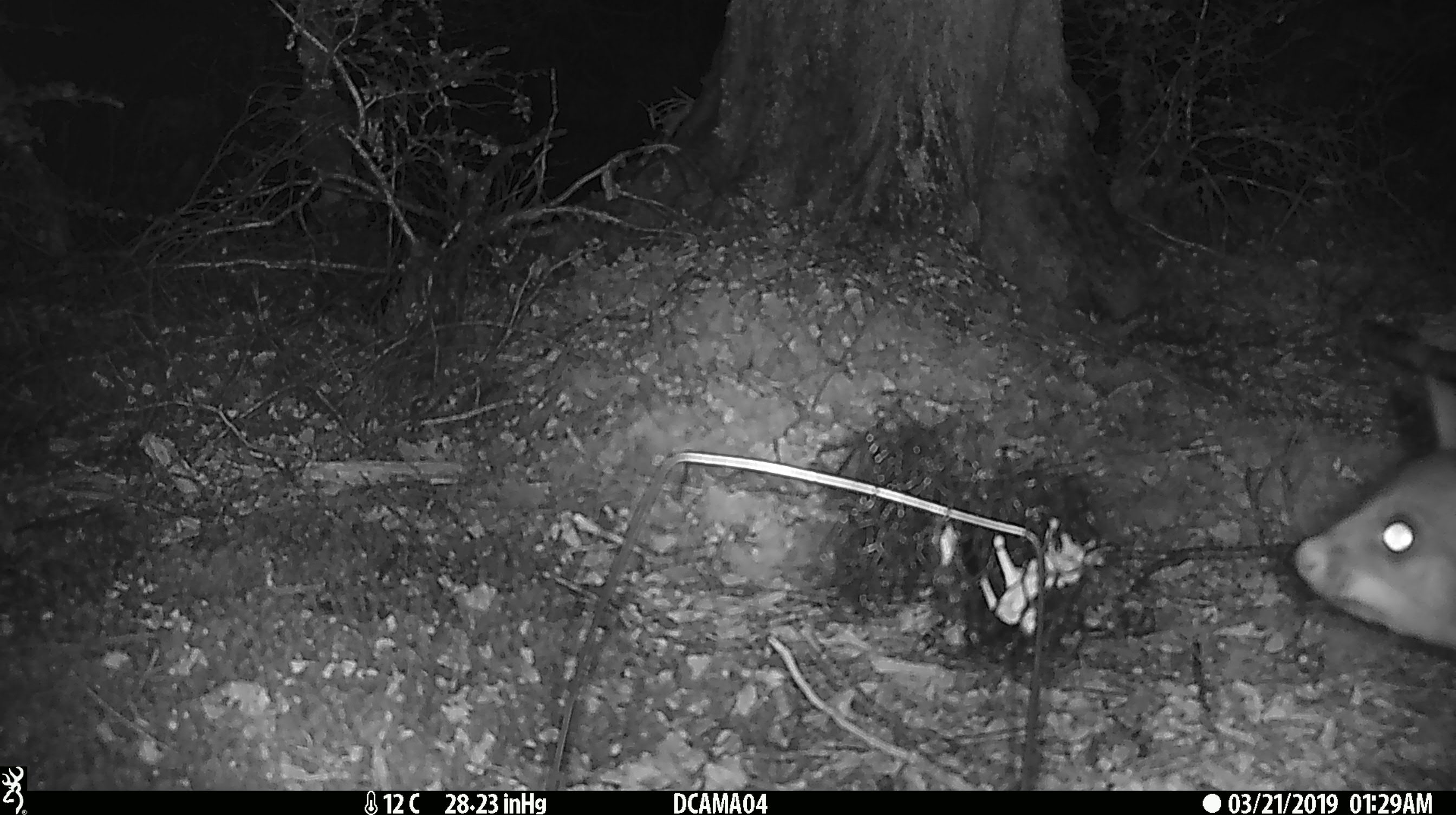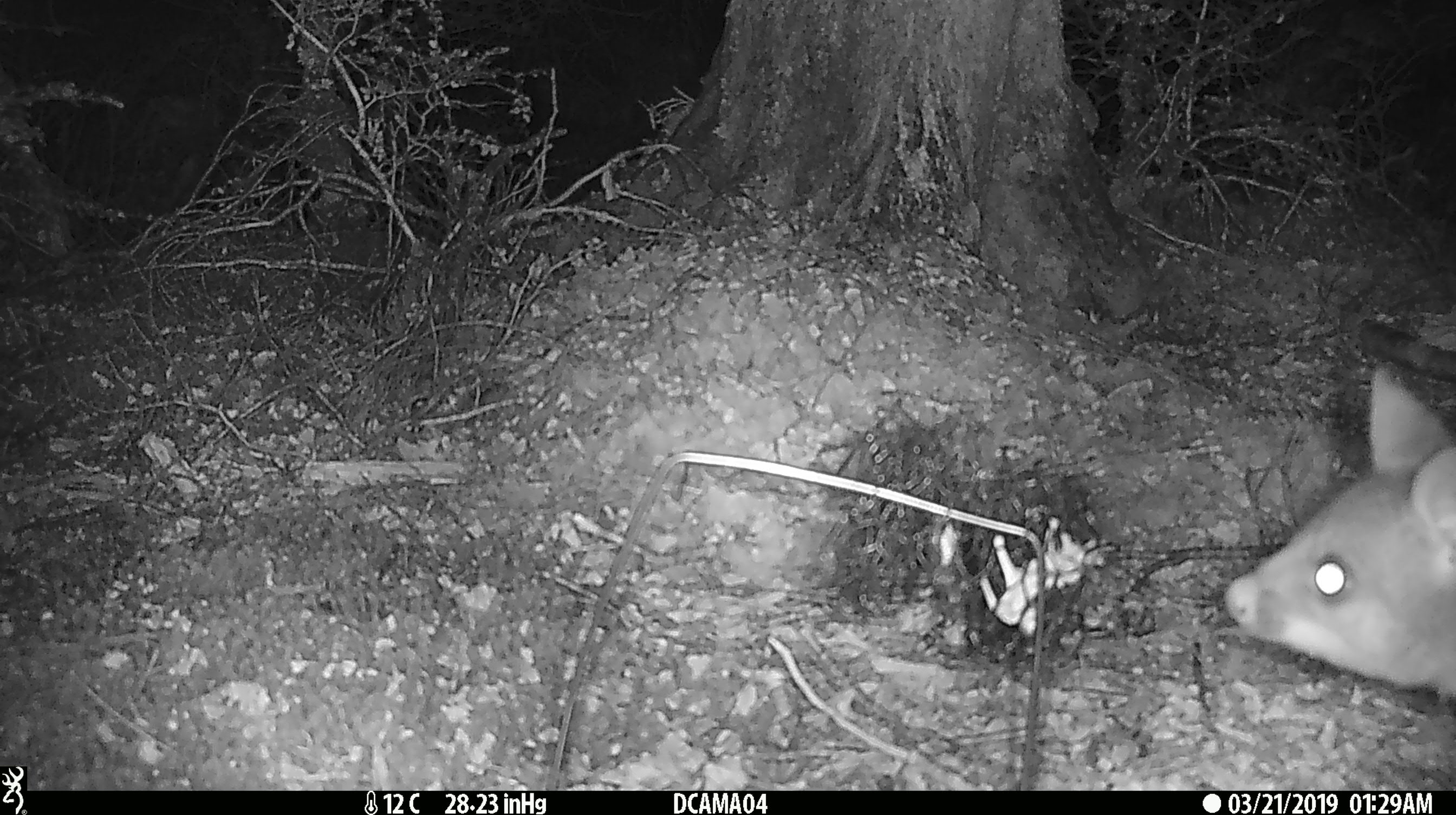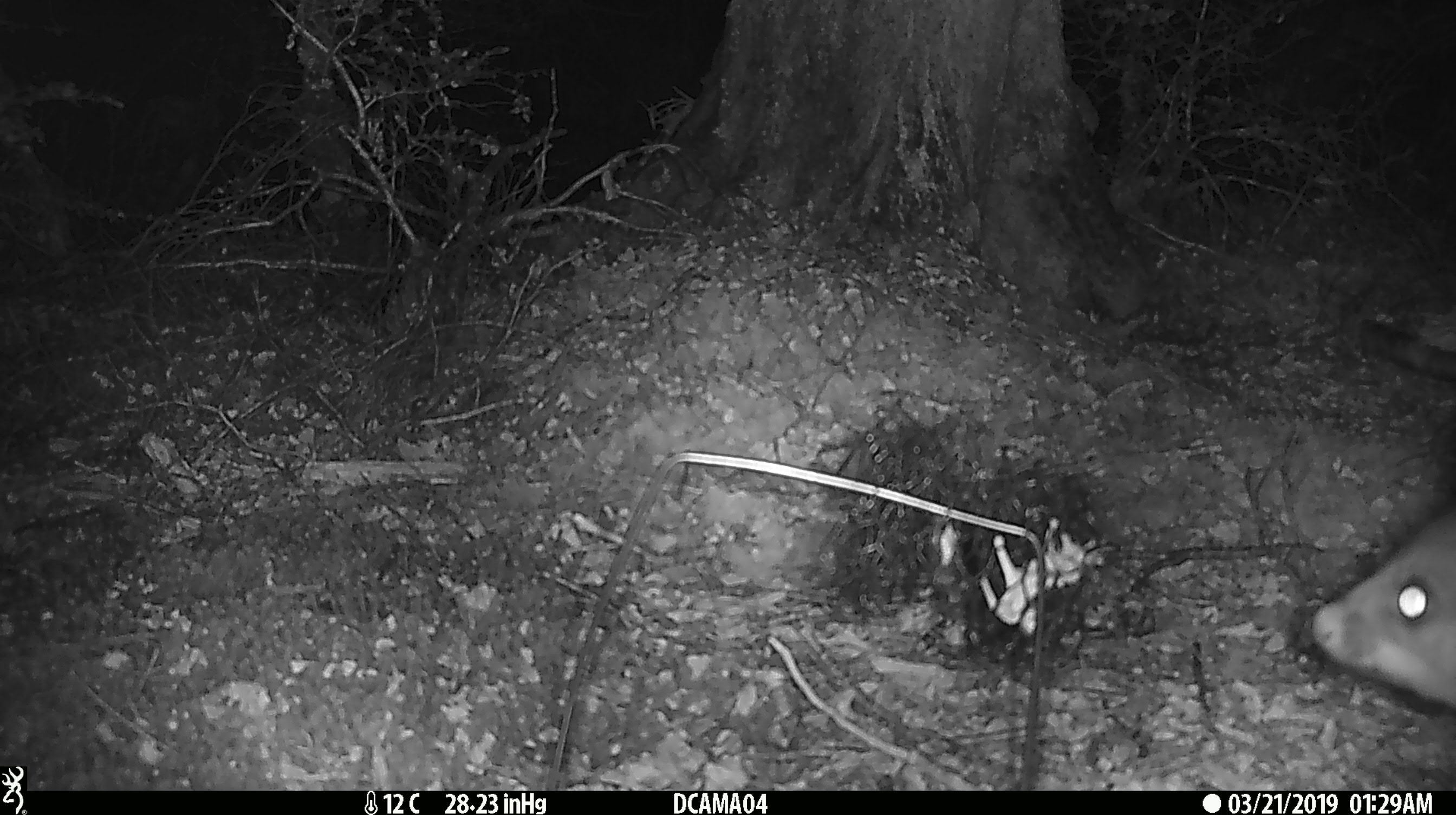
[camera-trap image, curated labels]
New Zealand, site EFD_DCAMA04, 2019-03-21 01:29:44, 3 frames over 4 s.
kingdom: Animalia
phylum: Chordata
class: Mammalia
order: Diprotodontia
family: Phalangeridae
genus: Trichosurus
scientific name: Trichosurus vulpecula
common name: common brushtail possum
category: possum